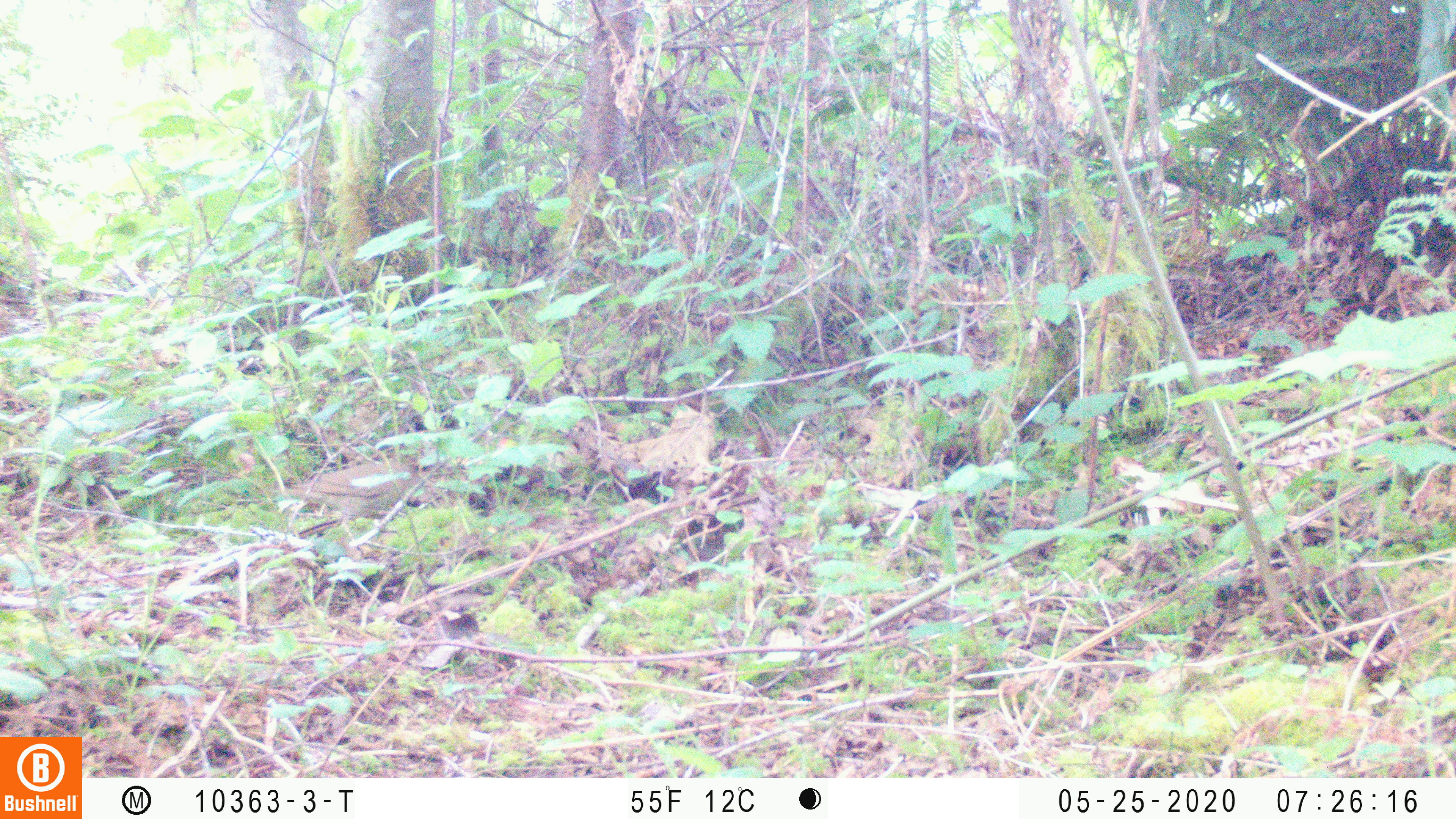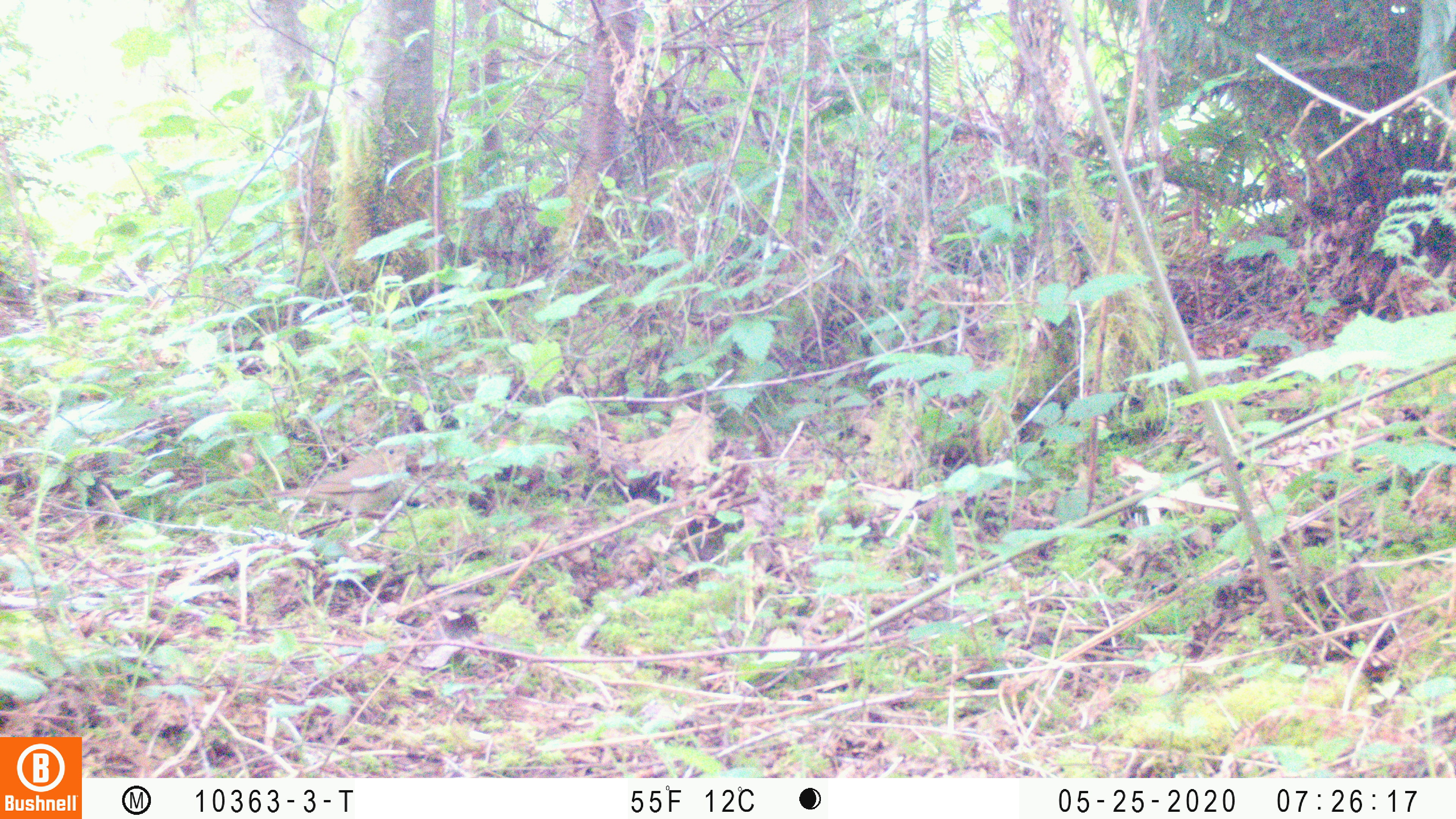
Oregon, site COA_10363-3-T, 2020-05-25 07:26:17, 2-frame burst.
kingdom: Animalia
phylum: Chordata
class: Aves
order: Passeriformes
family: Turdidae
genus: Catharus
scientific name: Catharus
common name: brown thrushes and nightingale-thrushes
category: catharus species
Catharus species (brown thrushes and nightingale-thrushes) (Catharus).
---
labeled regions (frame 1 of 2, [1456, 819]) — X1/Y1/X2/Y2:
catharus species: 274/460/419/540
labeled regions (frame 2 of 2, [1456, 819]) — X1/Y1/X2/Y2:
catharus species: 274/441/411/516